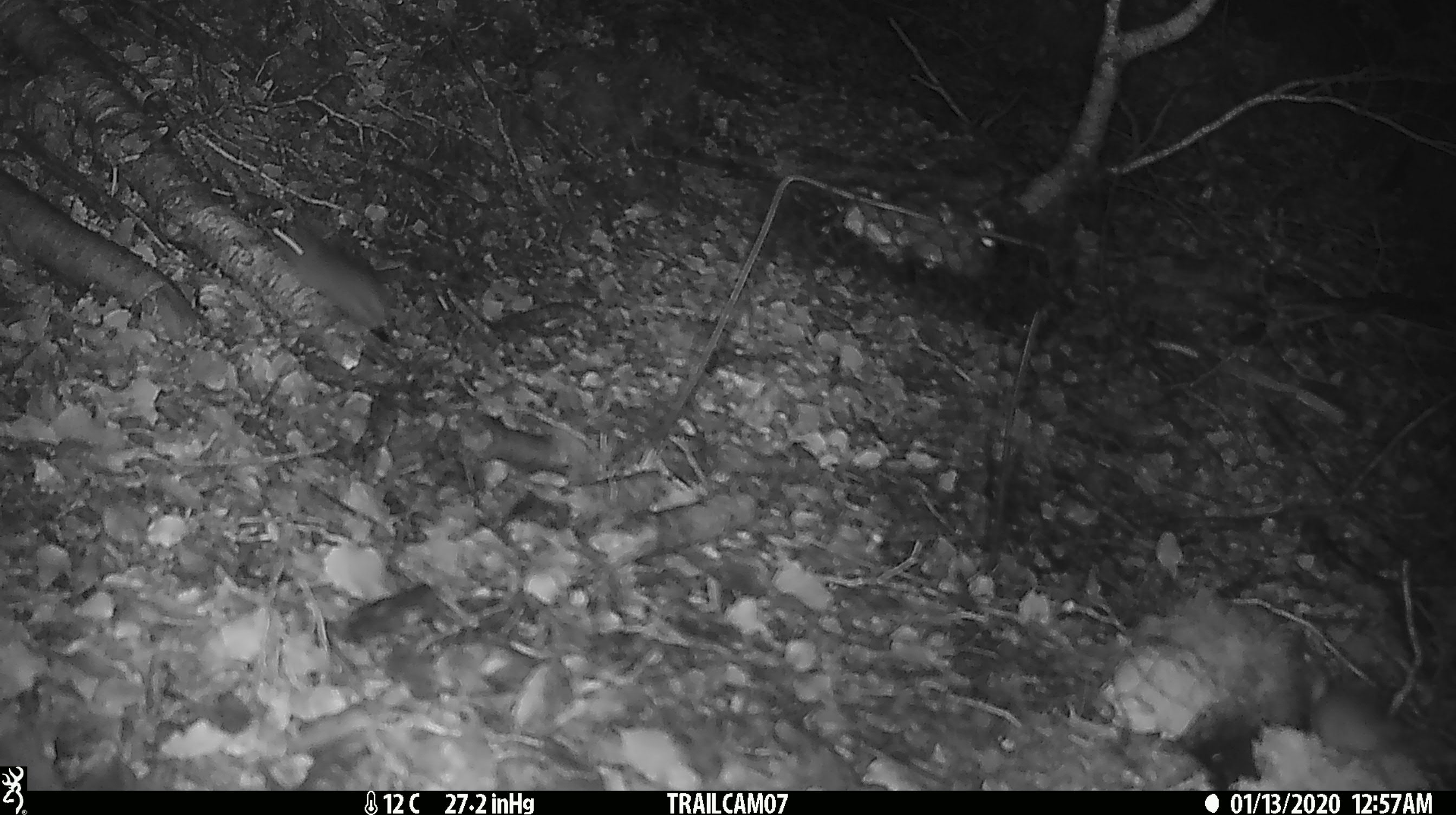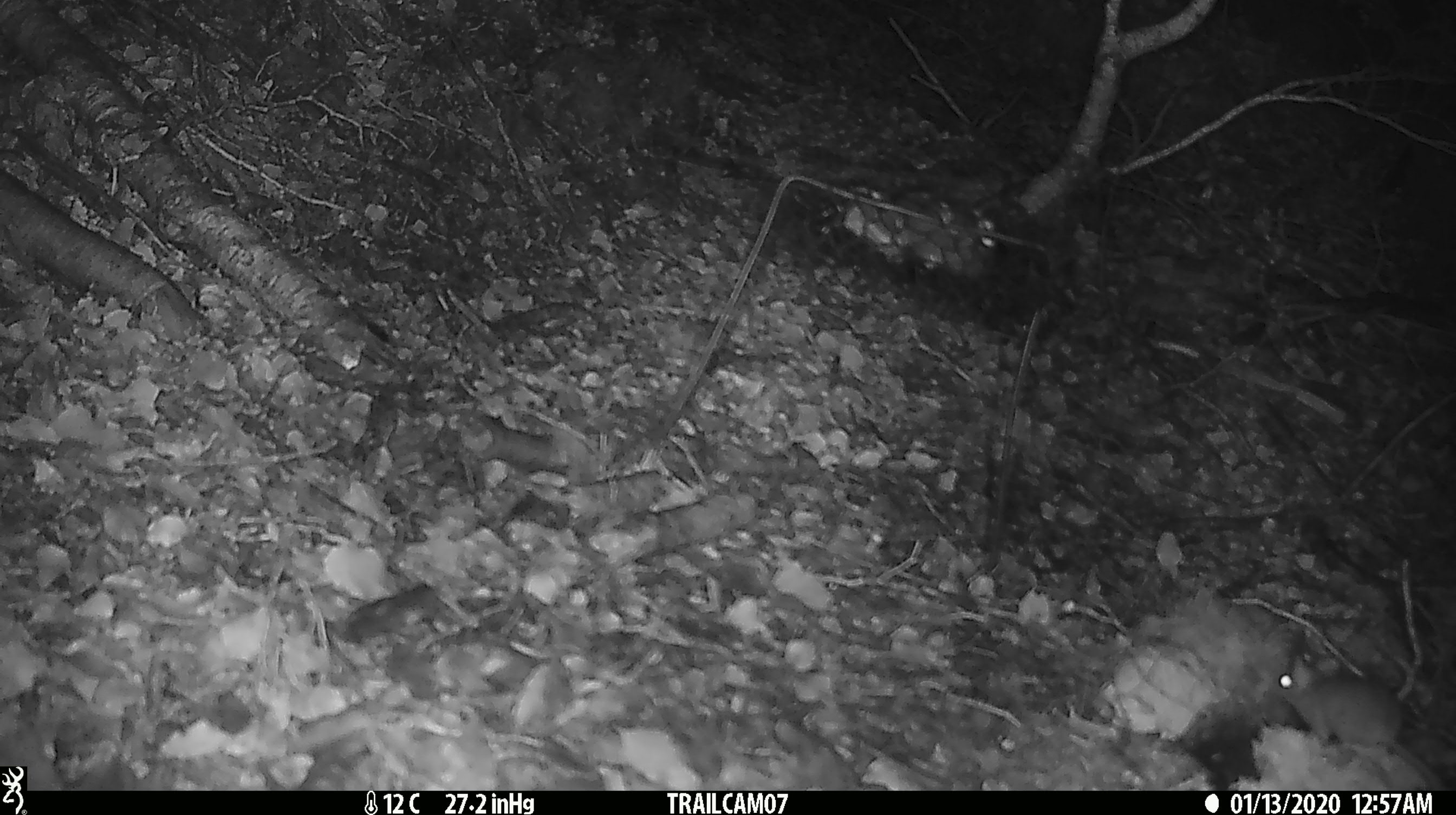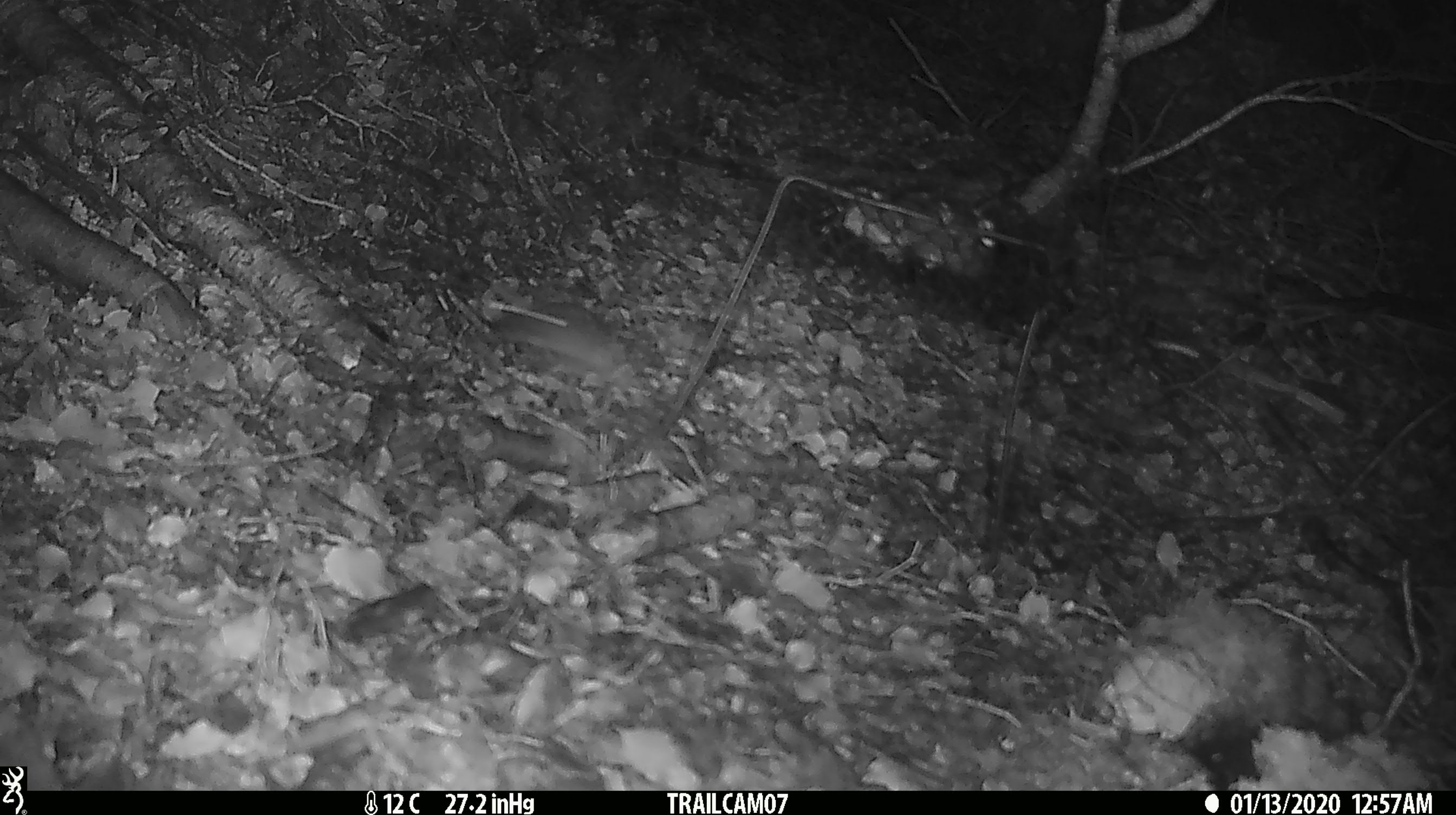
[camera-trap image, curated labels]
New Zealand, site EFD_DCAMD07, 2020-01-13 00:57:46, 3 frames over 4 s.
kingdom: Animalia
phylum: Chordata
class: Mammalia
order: Rodentia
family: Muridae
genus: Mus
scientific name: Mus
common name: mouse